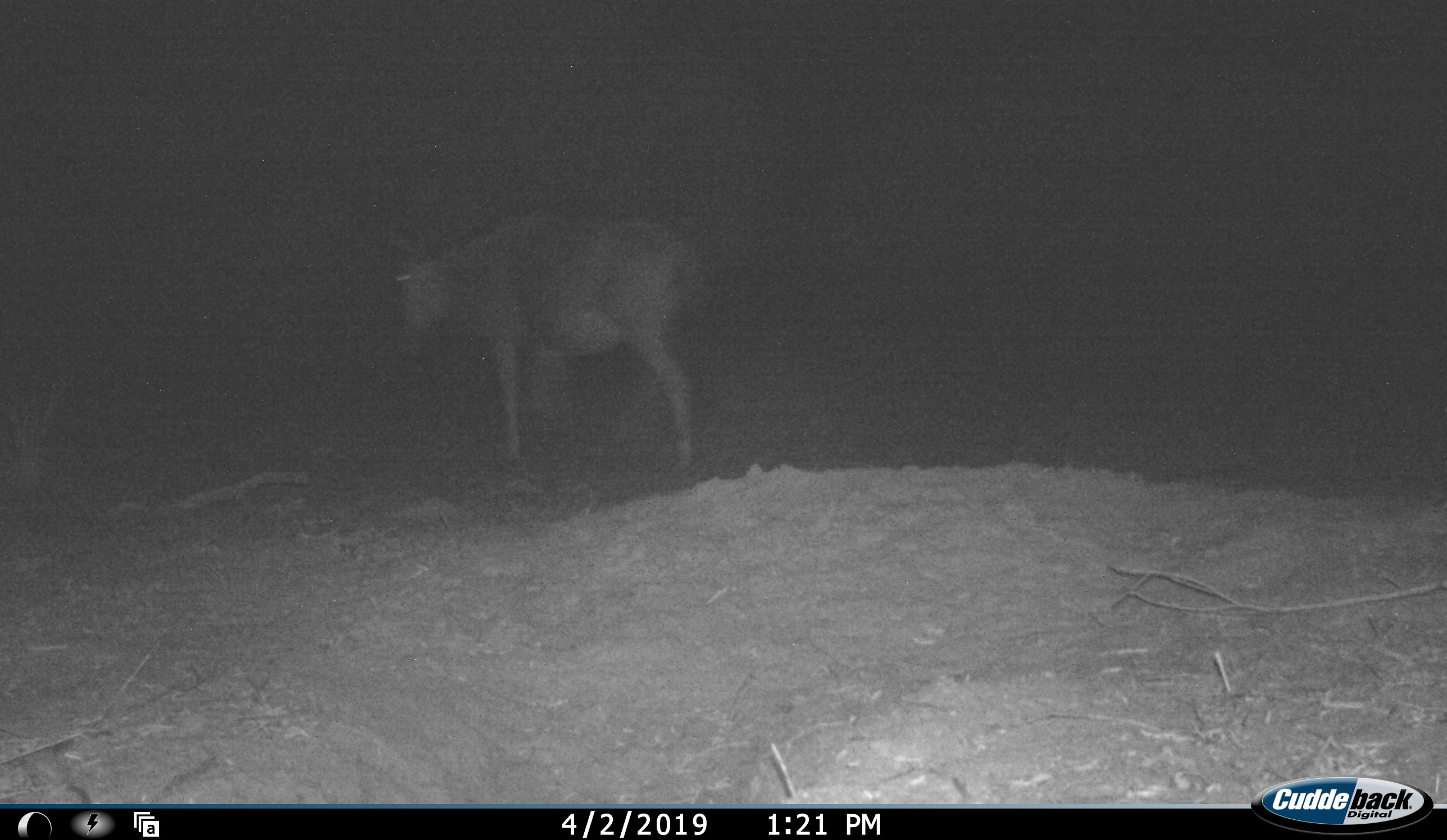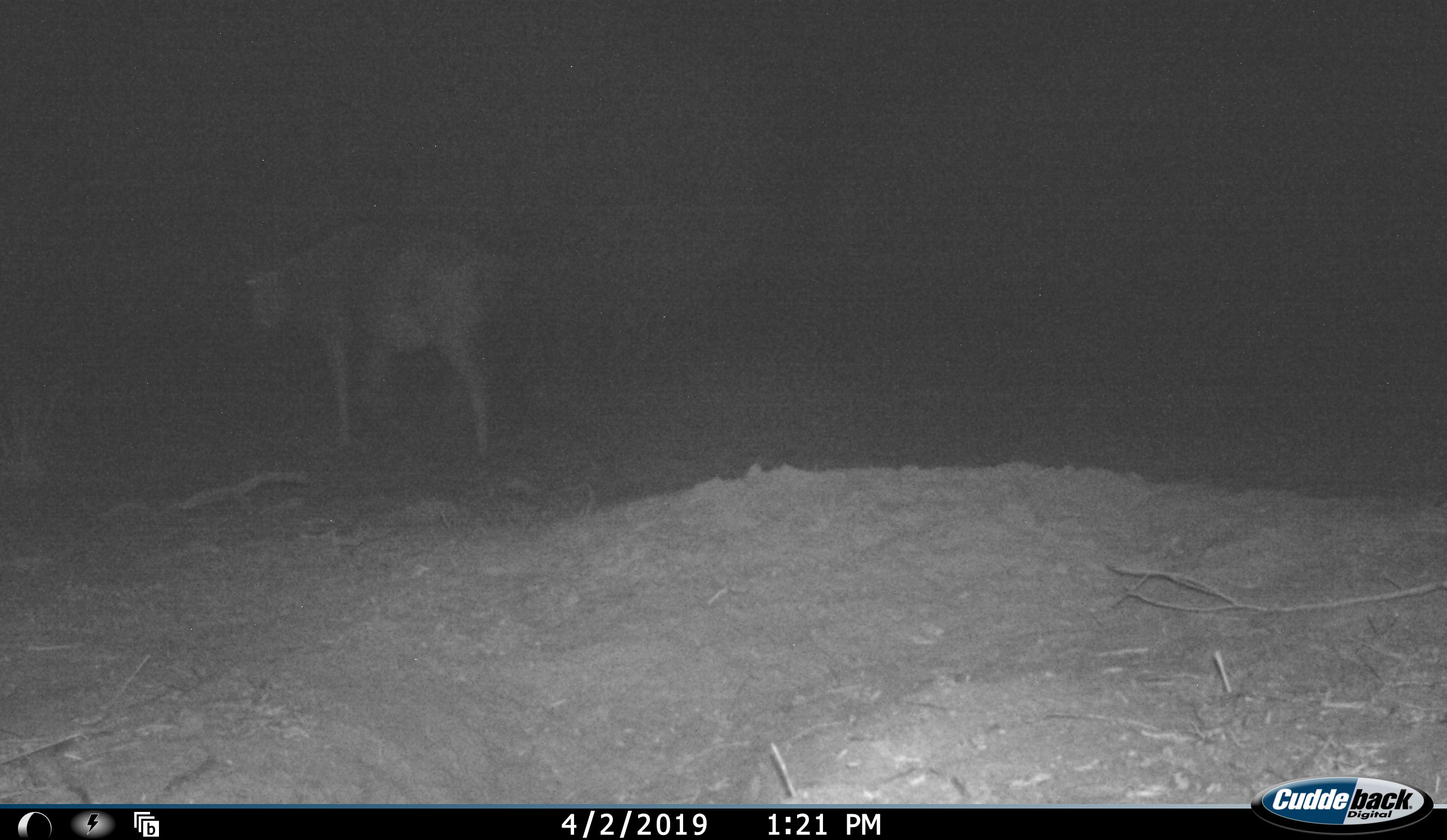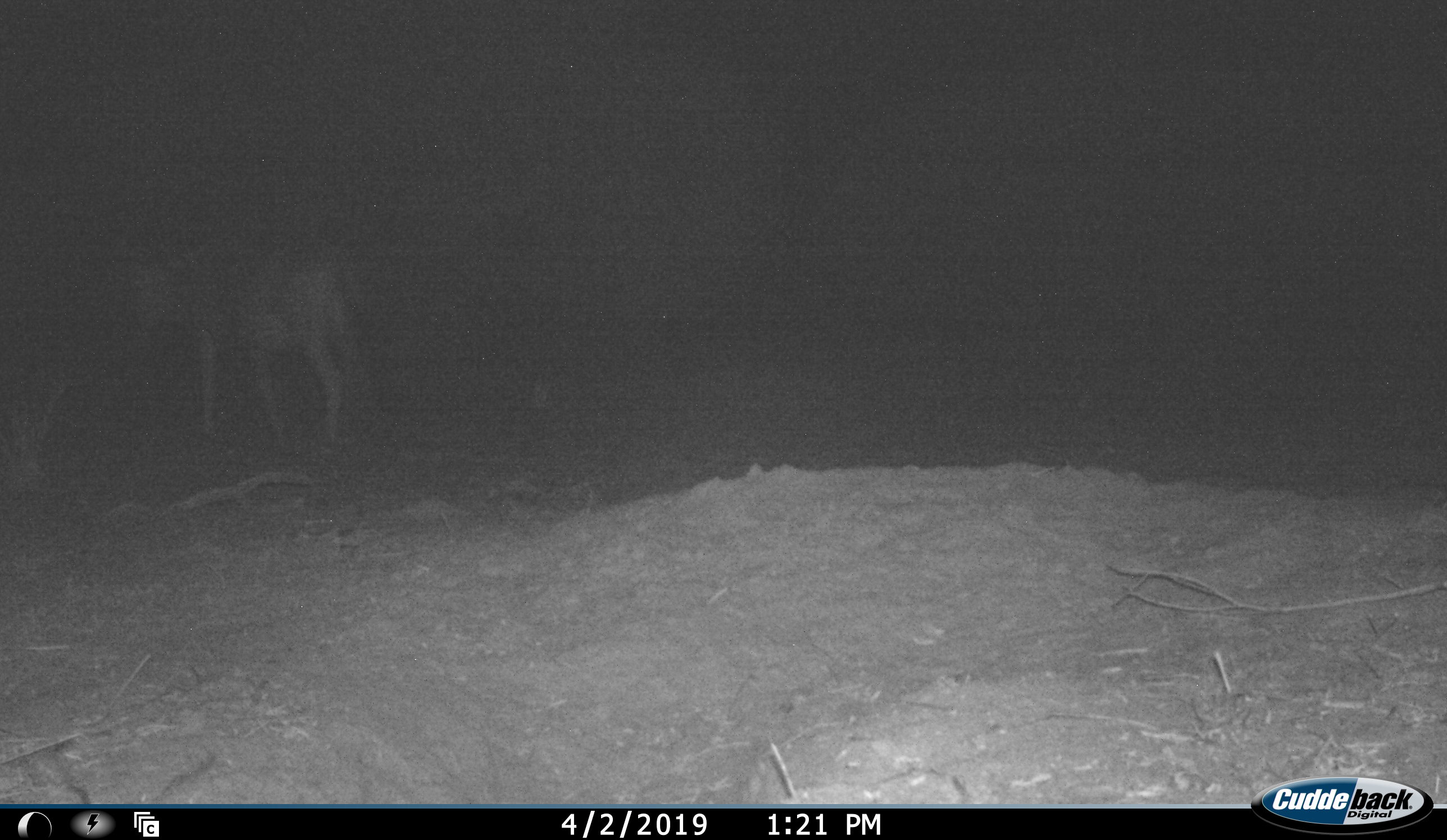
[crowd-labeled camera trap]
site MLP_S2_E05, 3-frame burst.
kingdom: Animalia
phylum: Chordata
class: Mammalia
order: Artiodactyla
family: Bovidae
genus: Tragelaphus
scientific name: Tragelaphus oryx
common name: eland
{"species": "eland (Tragelaphus oryx)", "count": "1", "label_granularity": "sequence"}